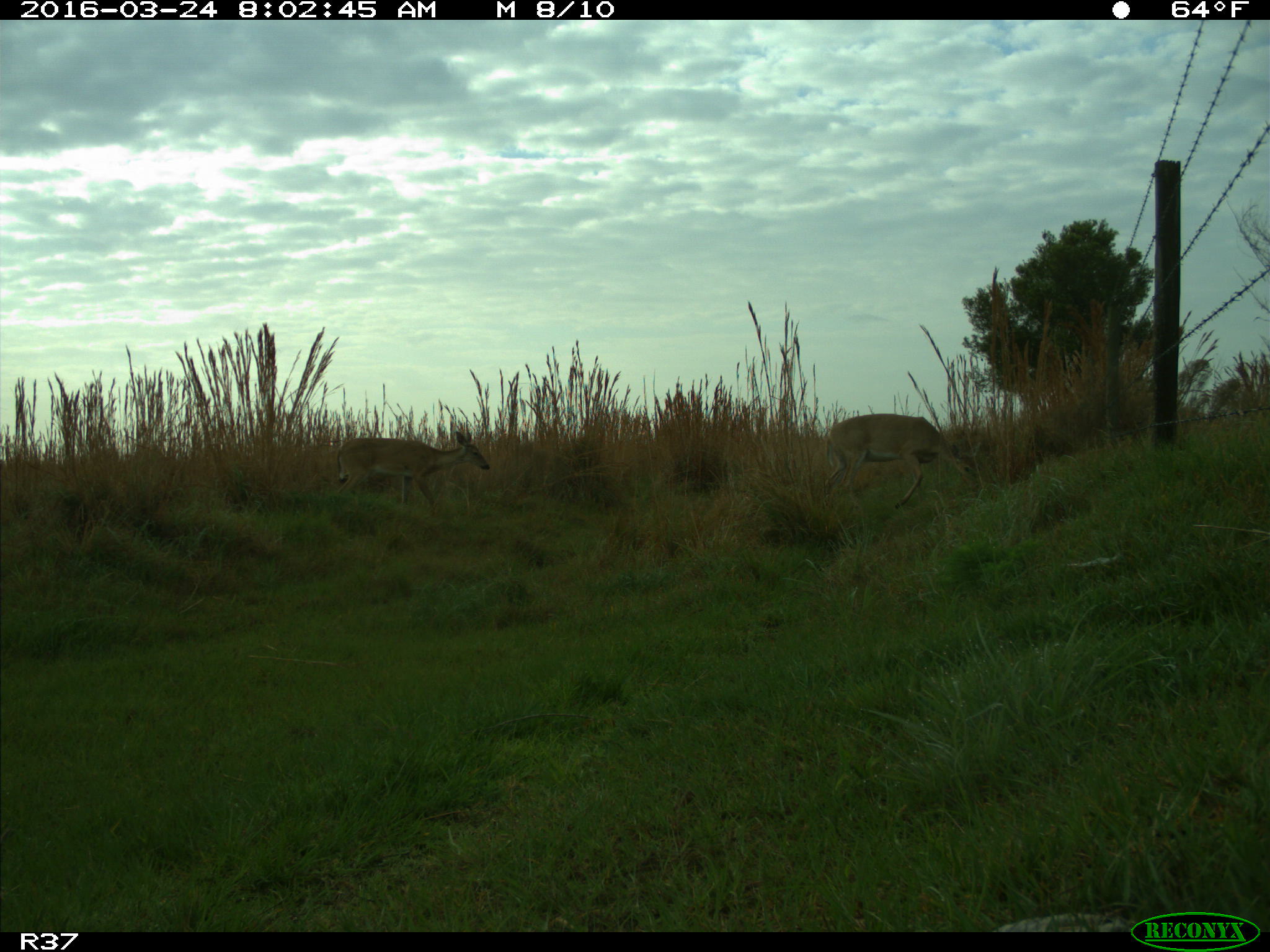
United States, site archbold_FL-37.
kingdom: Animalia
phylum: Chordata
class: Mammalia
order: Artiodactyla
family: Cervidae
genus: Odocoileus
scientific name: Odocoileus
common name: deer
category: unidentified deer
Unidentified deer (deer) (Odocoileus).